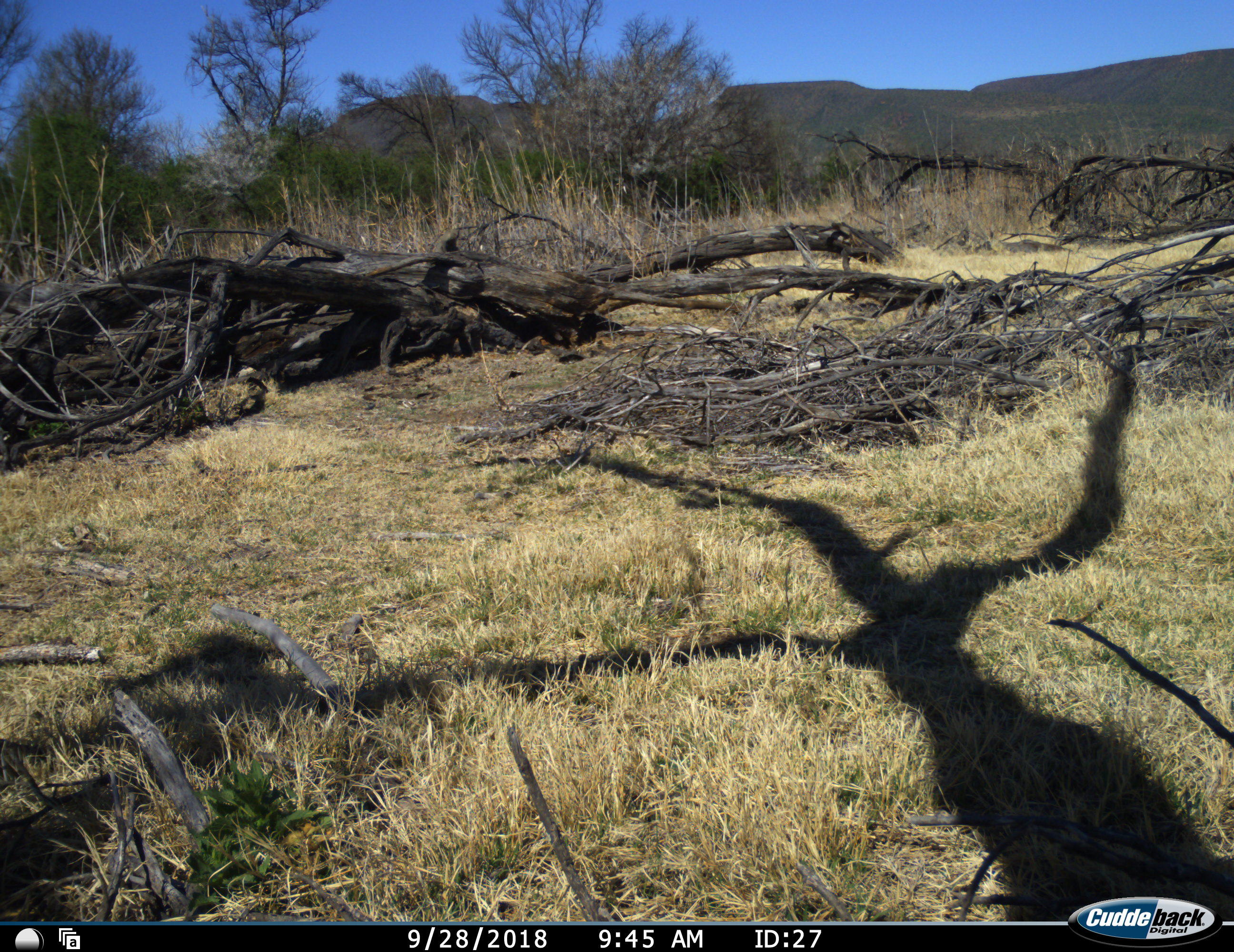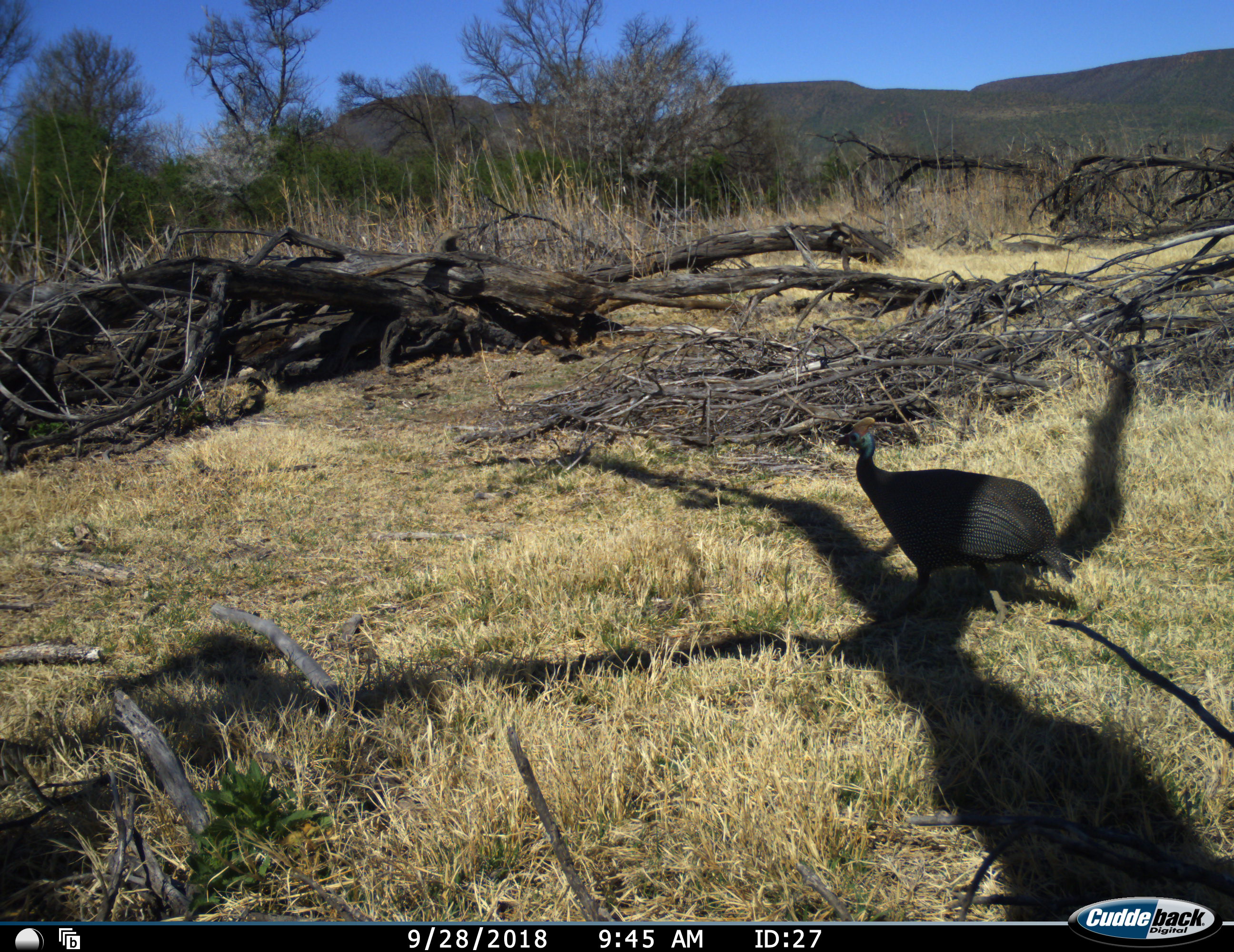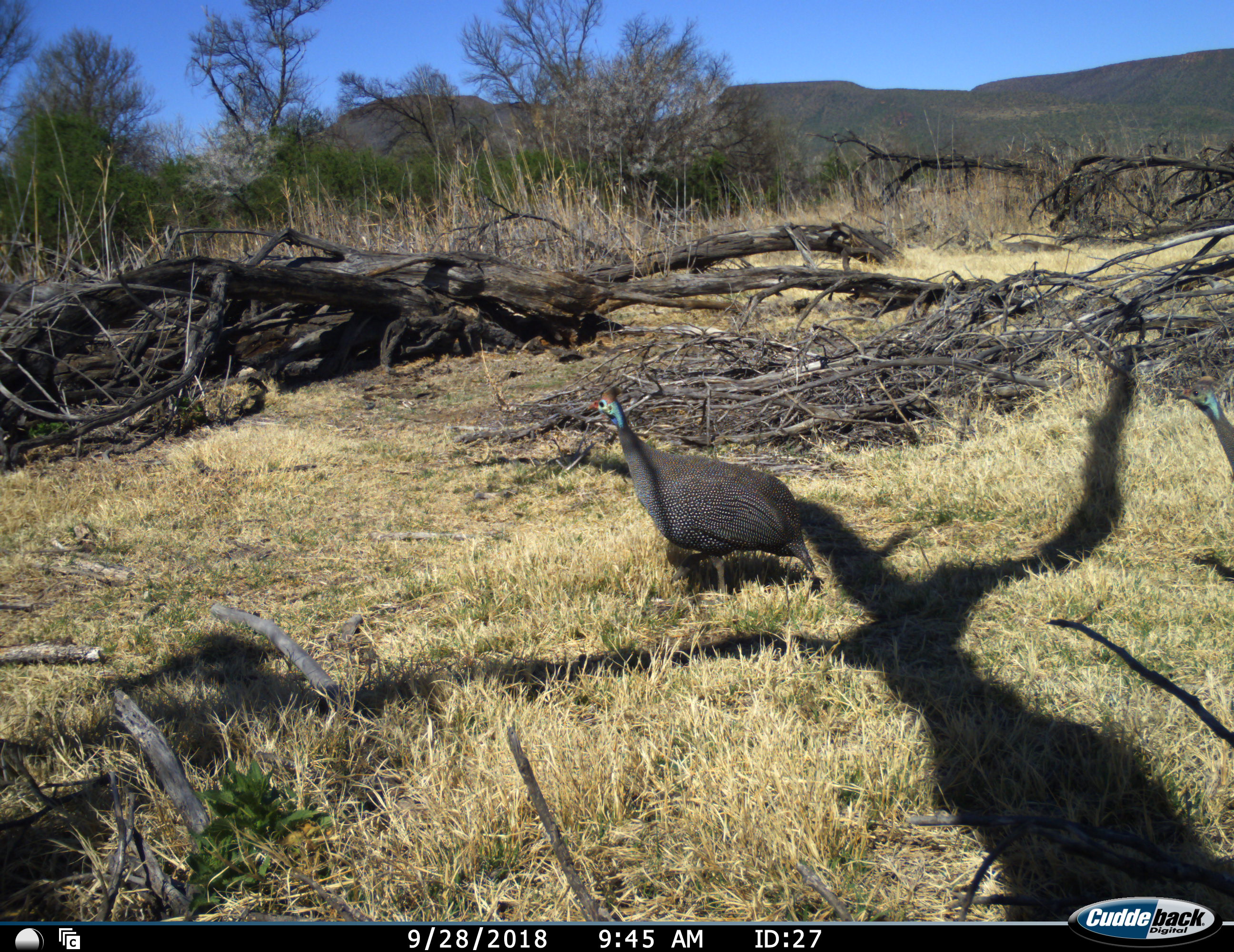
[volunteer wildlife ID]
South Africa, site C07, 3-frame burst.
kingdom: Animalia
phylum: Chordata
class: Aves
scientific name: Aves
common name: bird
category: birdother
Birdother (bird) (Aves), count 2. Behavior (volunteer vote fractions): standing 11%, resting 0%, moving 100%, interacting 0%. Young present (vote fraction): 0%. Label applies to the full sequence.